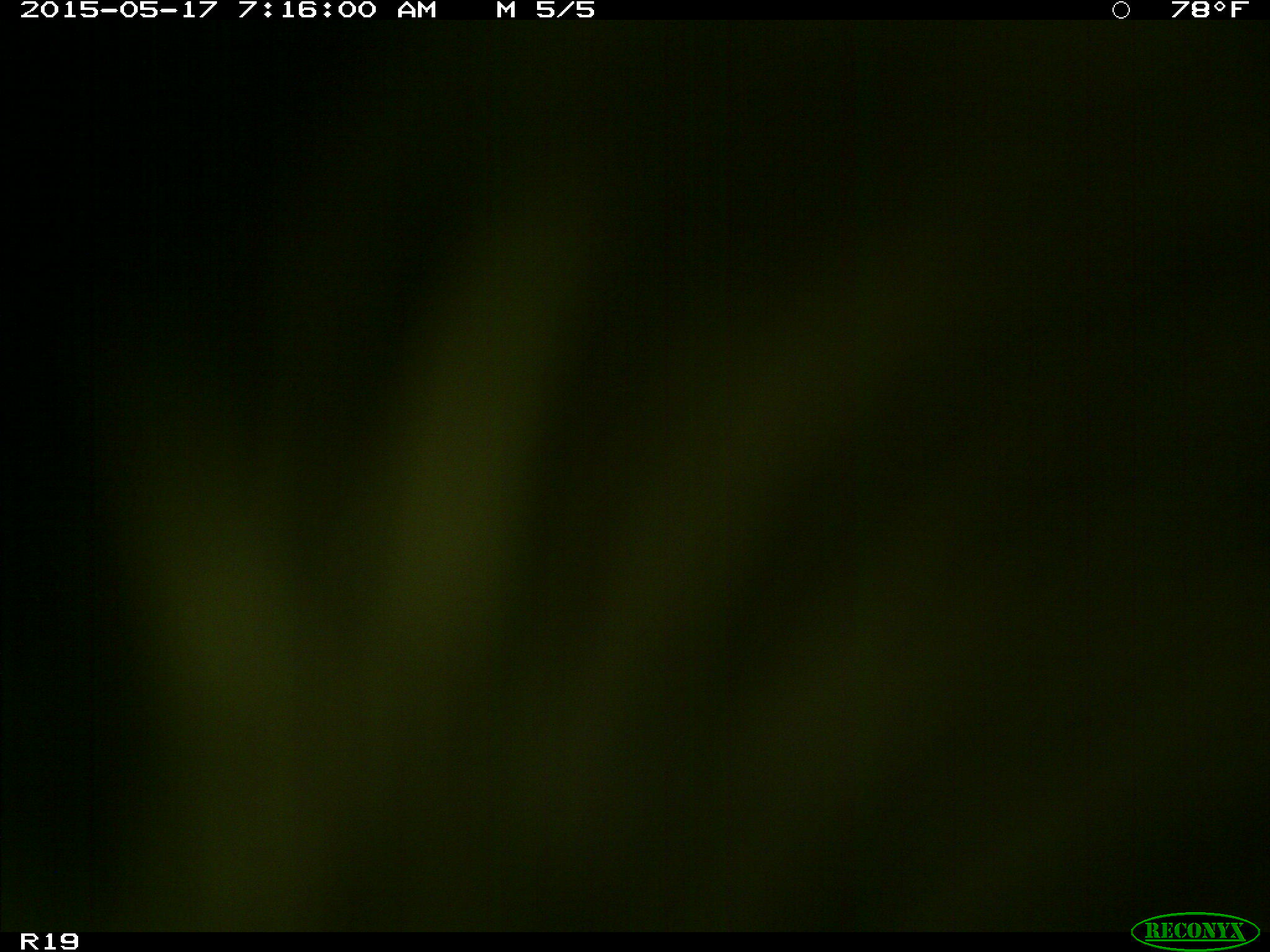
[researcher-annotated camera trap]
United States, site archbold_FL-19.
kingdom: Animalia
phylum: Chordata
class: Mammalia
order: Artiodactyla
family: Bovidae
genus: Bos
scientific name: Bos taurus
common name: domestic cow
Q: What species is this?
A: Bos taurus (domestic cow).